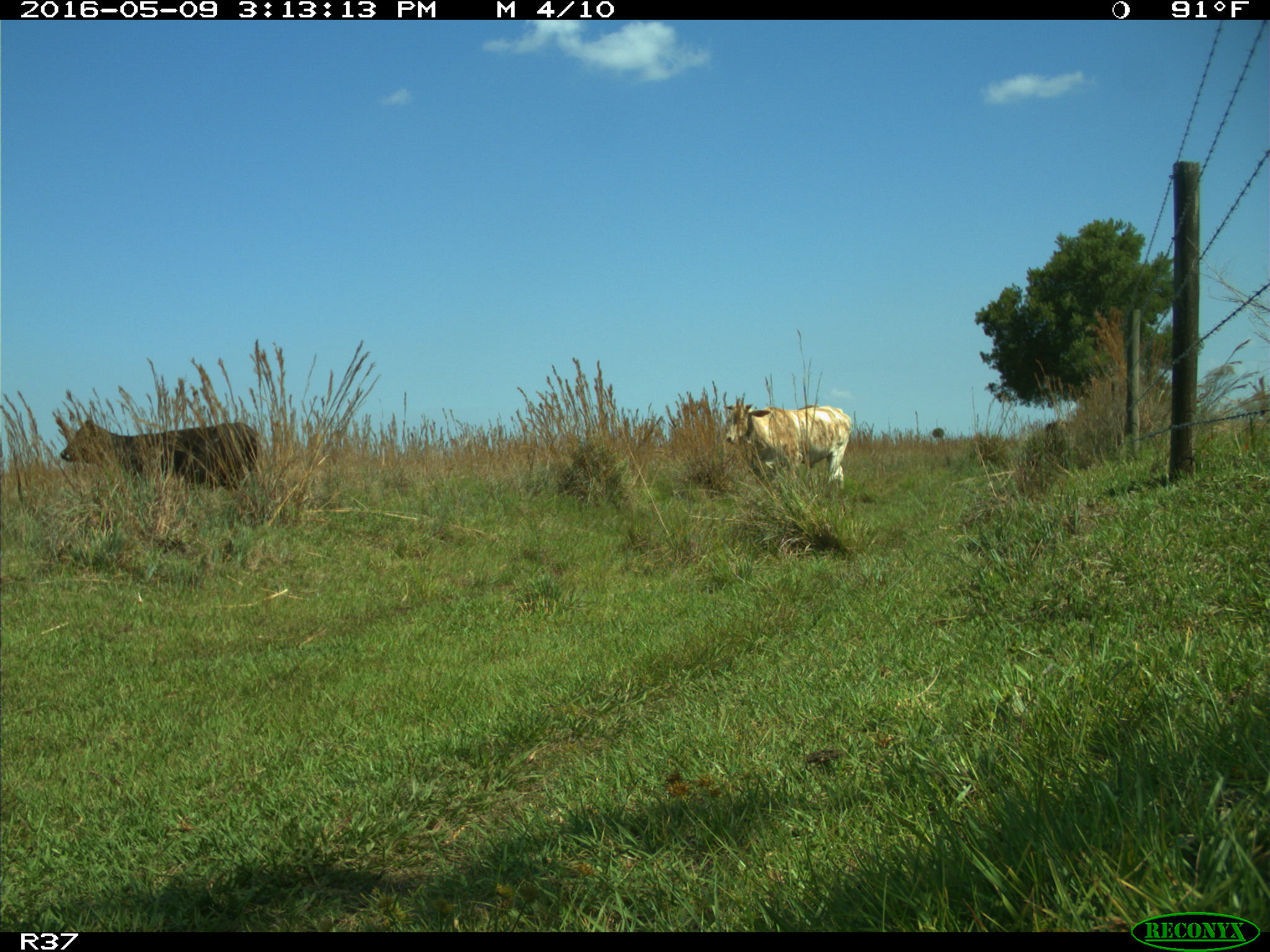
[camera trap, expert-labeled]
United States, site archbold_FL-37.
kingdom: Animalia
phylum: Chordata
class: Mammalia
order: Artiodactyla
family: Bovidae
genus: Bos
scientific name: Bos taurus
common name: domestic cow